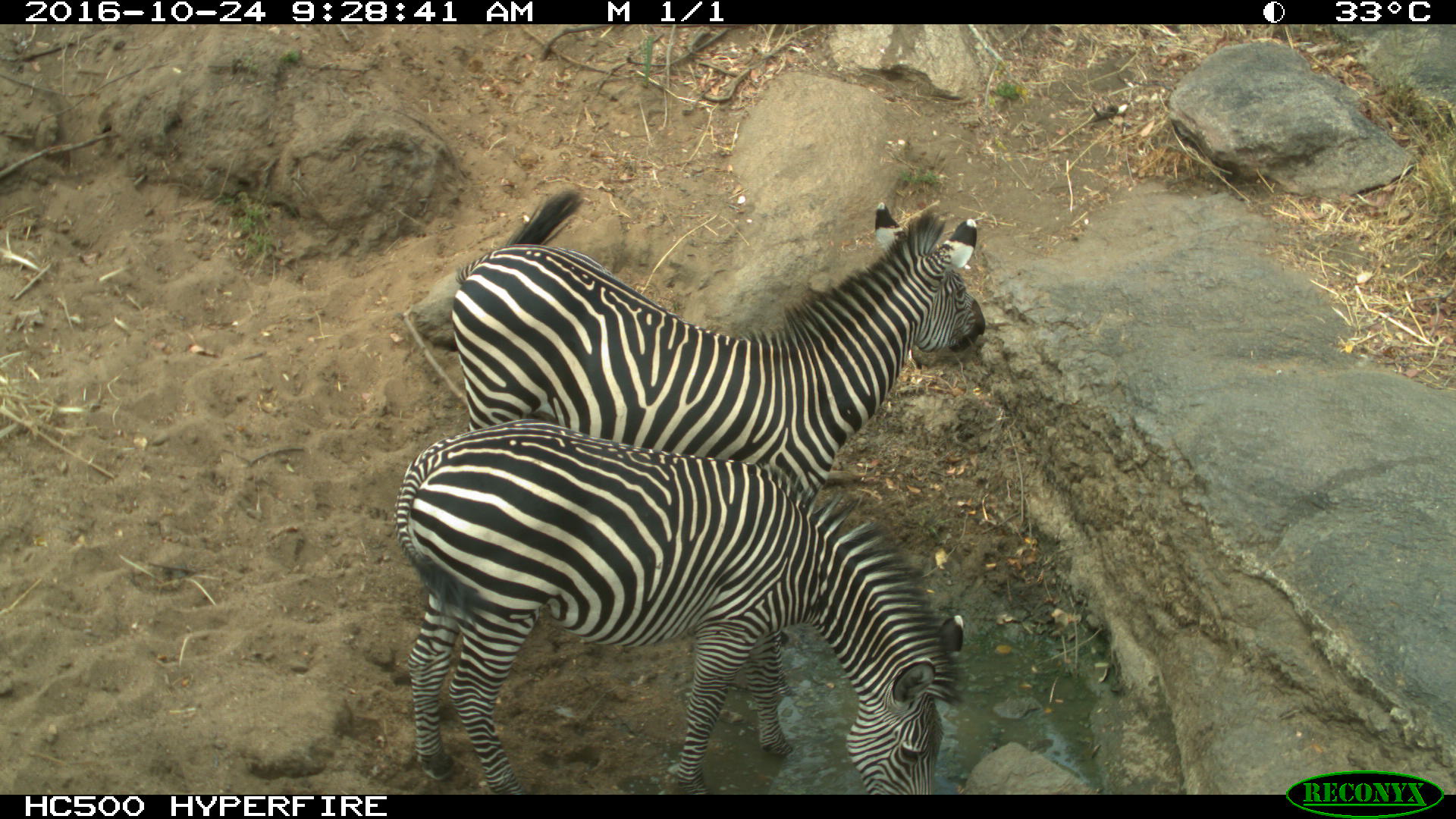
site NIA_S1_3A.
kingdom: Animalia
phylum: Chordata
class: Mammalia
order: Perissodactyla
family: Equidae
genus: Equus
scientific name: Equus quagga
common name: plains zebra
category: zebraplains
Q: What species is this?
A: Zebraplains (plains zebra) (Equus quagga).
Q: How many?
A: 2.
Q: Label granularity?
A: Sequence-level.